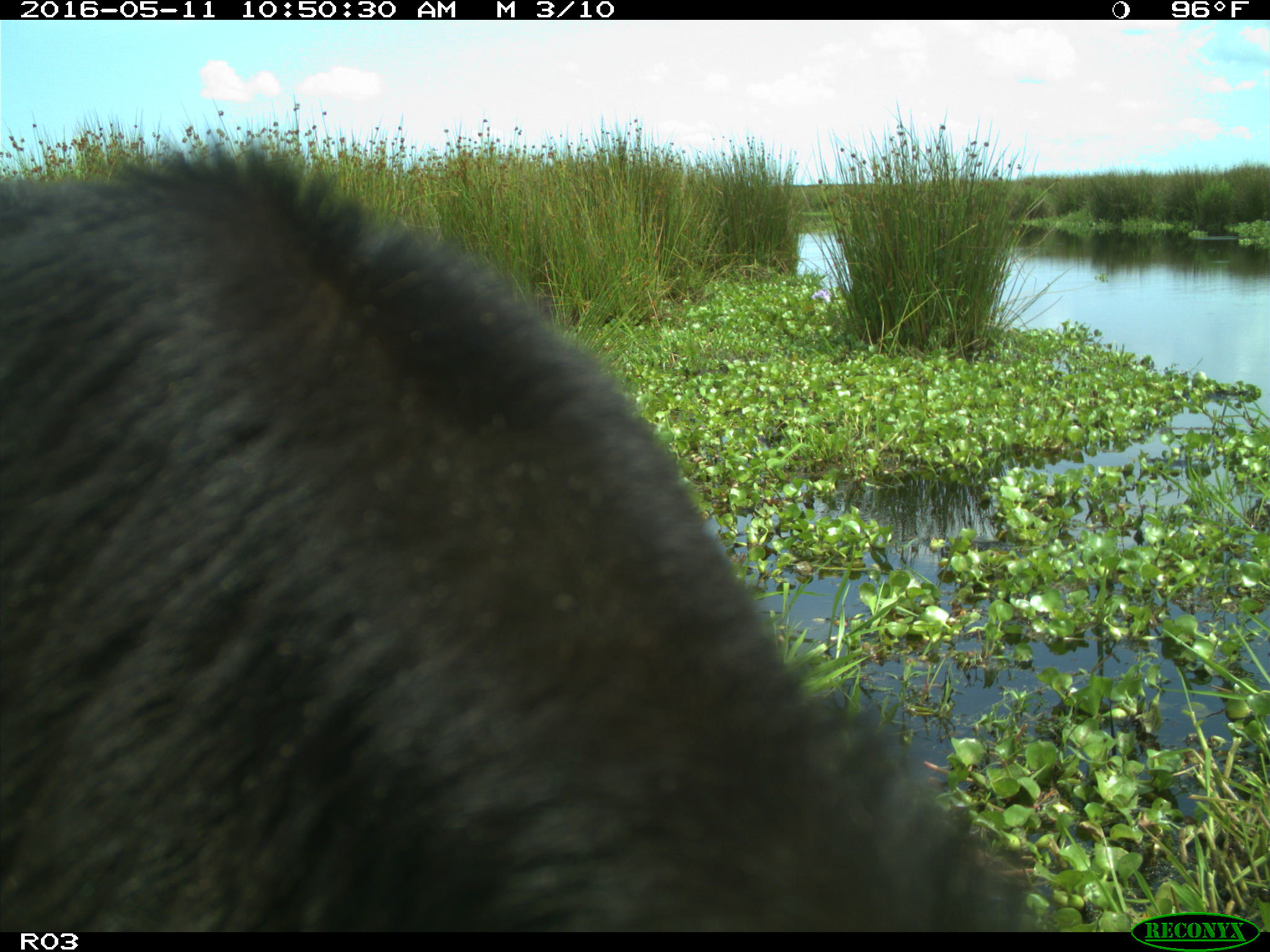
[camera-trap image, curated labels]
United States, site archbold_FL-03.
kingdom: Animalia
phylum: Chordata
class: Mammalia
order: Artiodactyla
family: Bovidae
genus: Bos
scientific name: Bos taurus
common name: domestic cow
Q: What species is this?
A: Bos taurus (domestic cow).